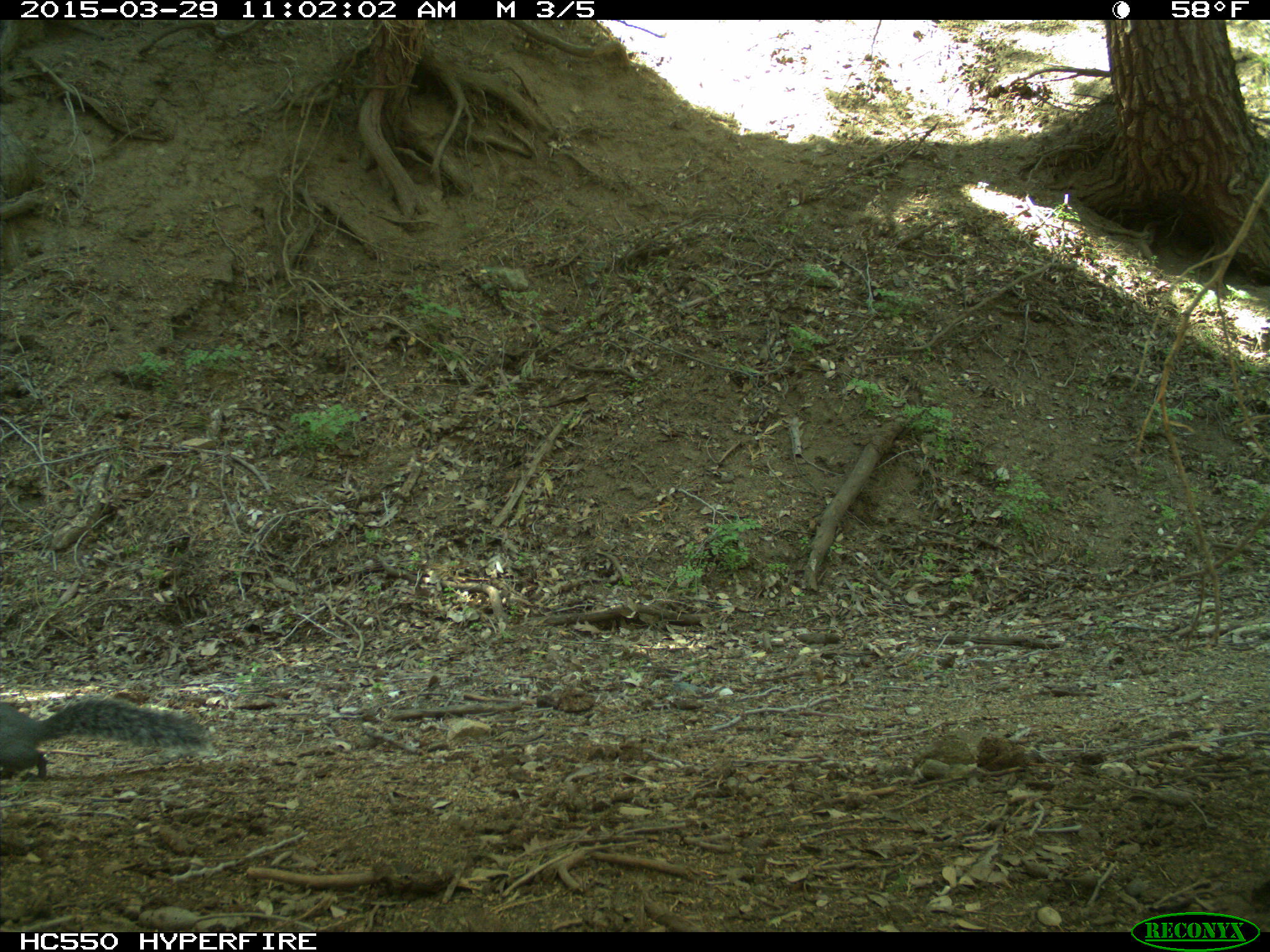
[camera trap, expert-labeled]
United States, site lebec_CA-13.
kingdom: Animalia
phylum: Chordata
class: Mammalia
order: Rodentia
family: Sciuridae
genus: Sciurus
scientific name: Sciurus carolinensis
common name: eastern gray squirrel